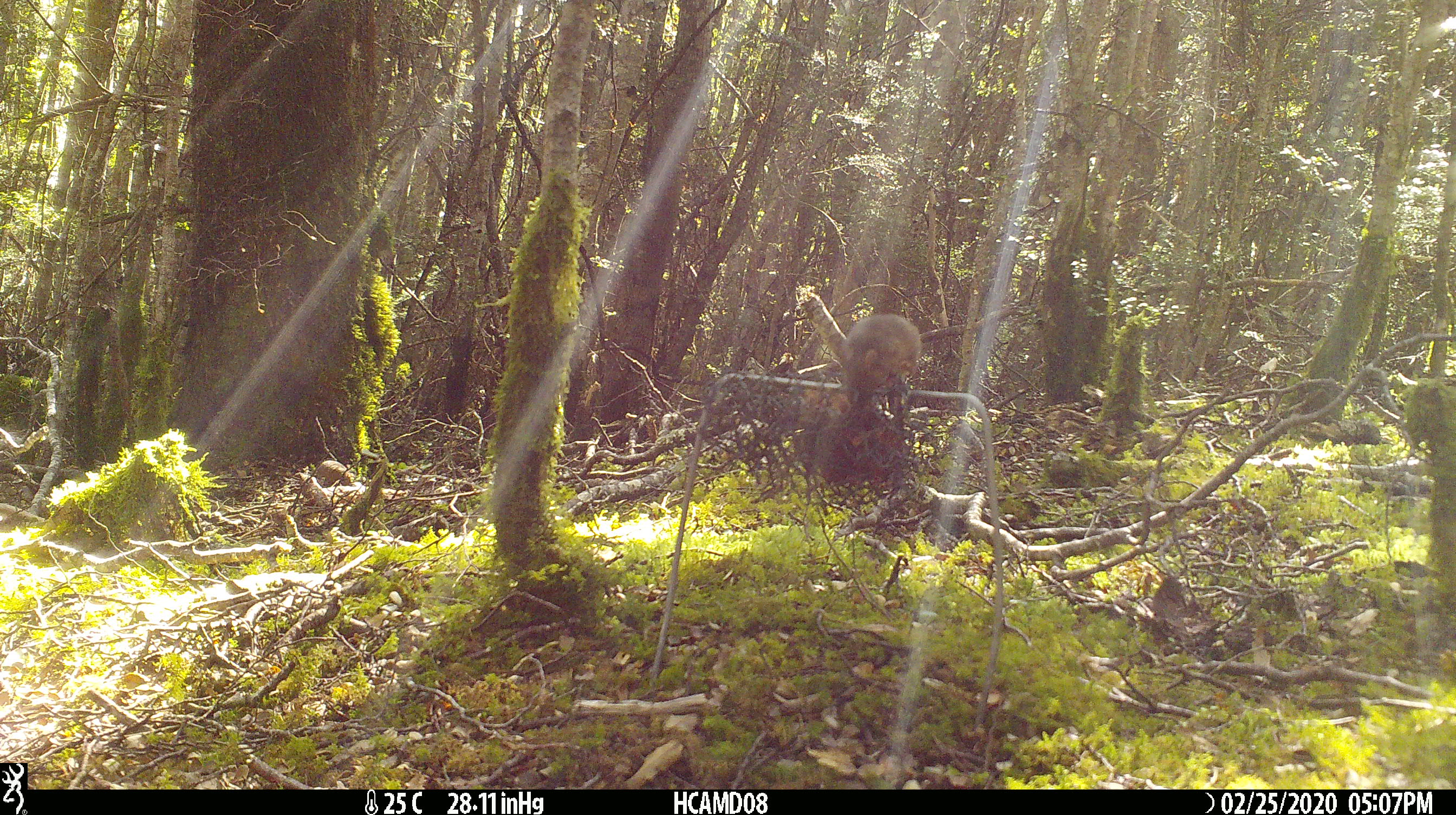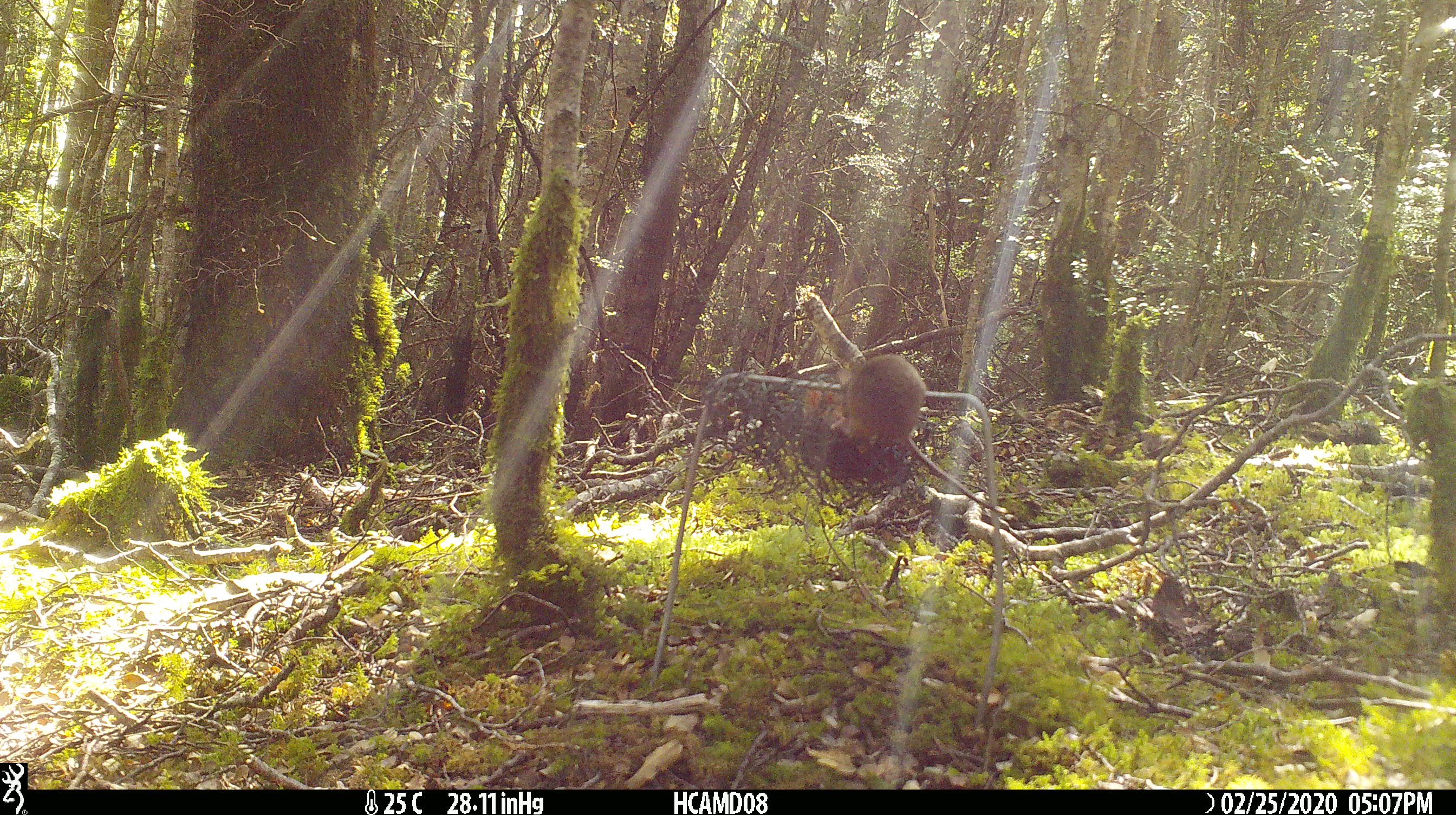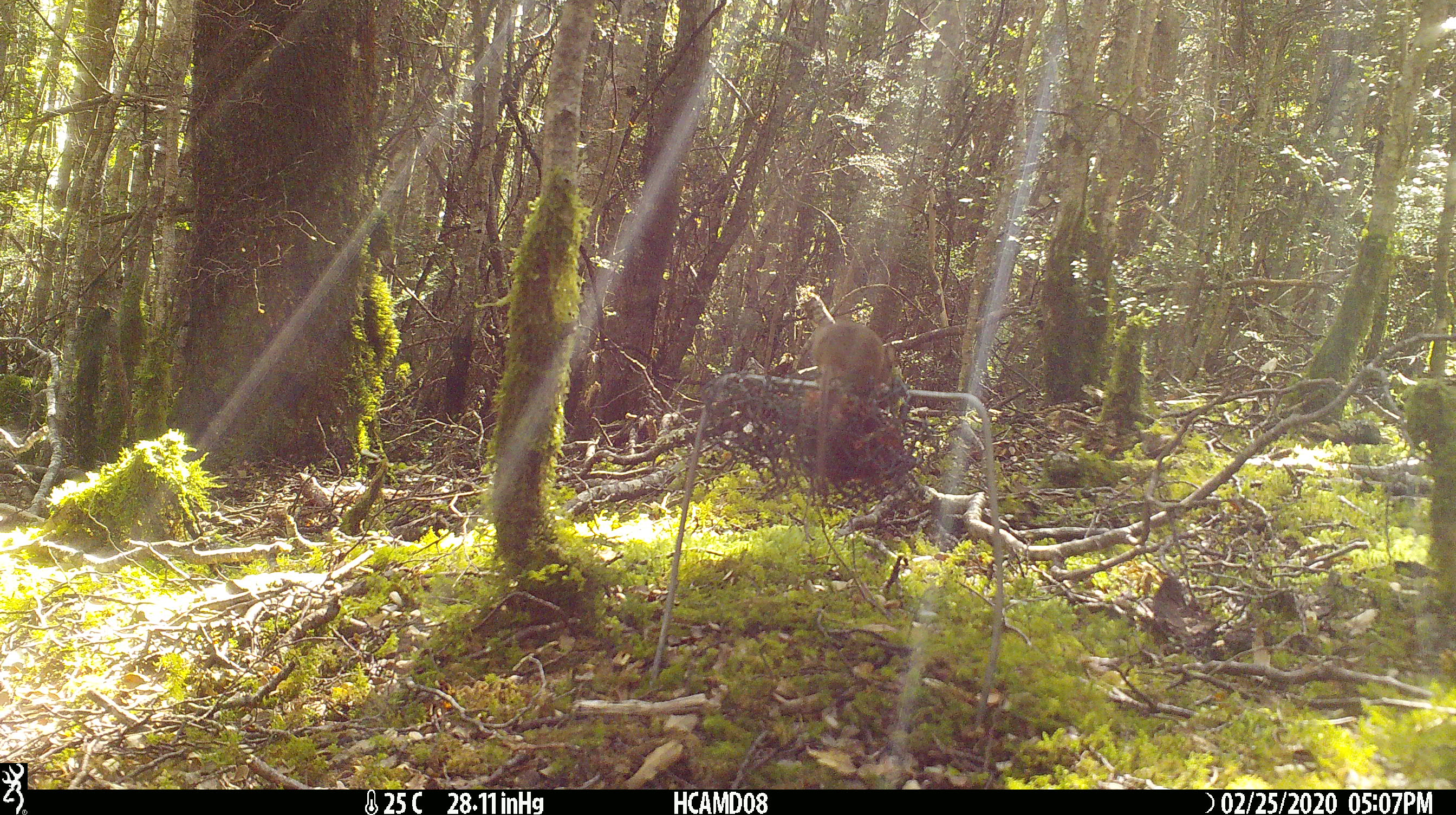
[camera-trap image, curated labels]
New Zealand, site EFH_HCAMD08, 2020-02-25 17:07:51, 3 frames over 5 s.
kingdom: Animalia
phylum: Chordata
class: Mammalia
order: Rodentia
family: Muridae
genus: Mus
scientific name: Mus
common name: mouse